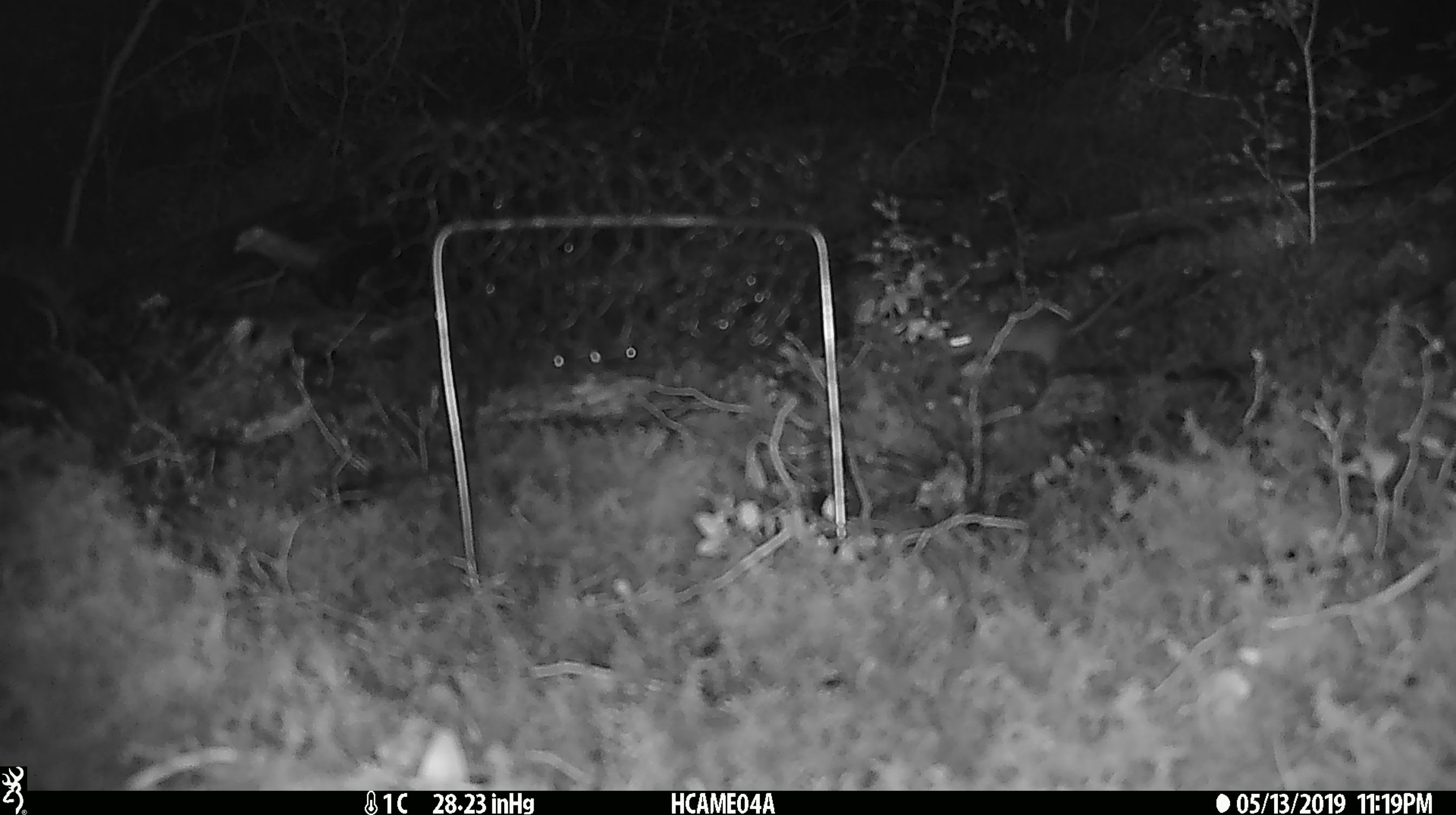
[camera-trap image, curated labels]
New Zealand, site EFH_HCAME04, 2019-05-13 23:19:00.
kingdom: Animalia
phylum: Chordata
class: Mammalia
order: Rodentia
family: Muridae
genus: Mus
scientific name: Mus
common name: mouse